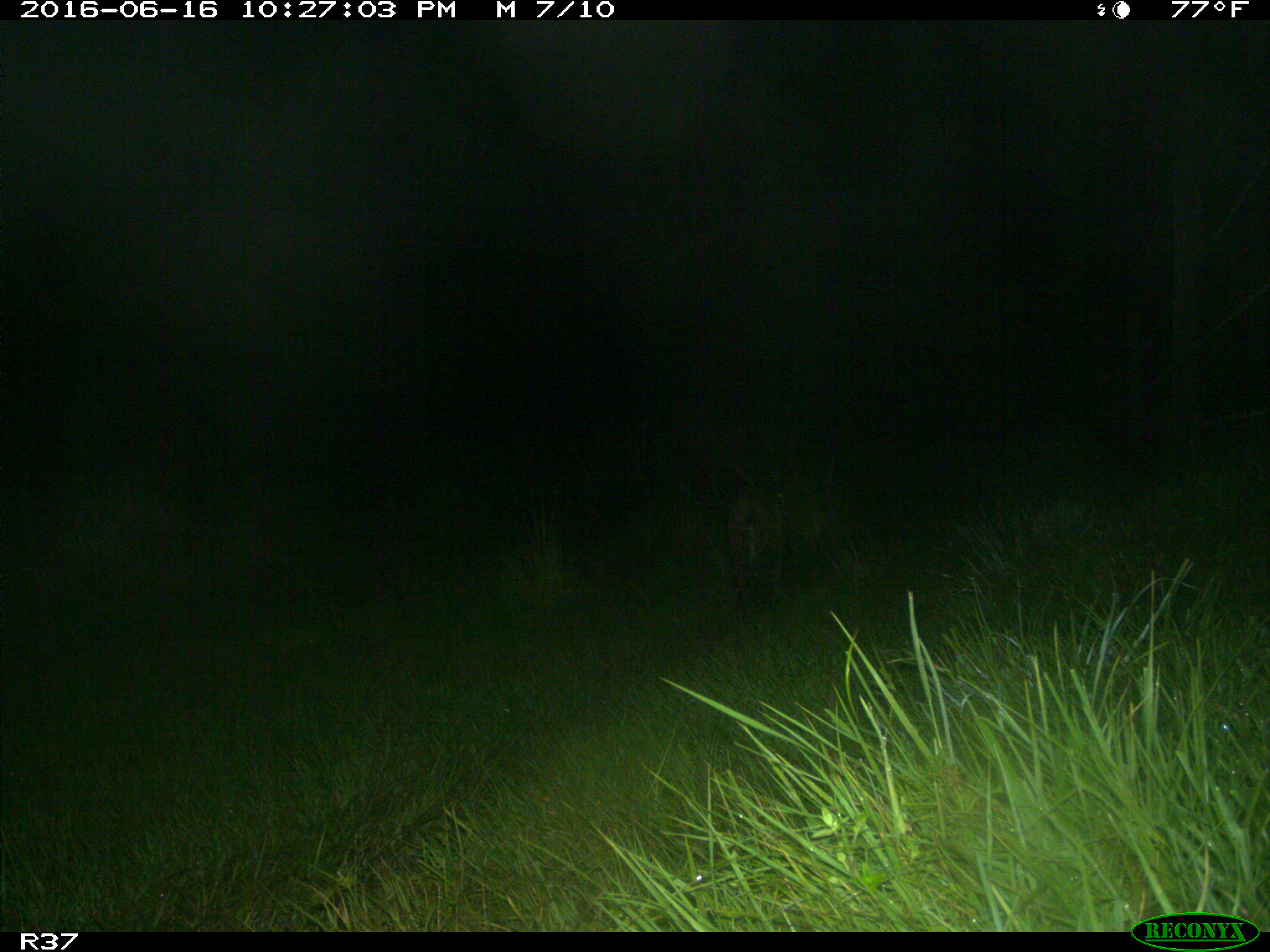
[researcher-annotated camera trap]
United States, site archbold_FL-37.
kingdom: Animalia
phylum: Chordata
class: Mammalia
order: Carnivora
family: Felidae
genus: Lynx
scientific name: Lynx rufus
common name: bobcat